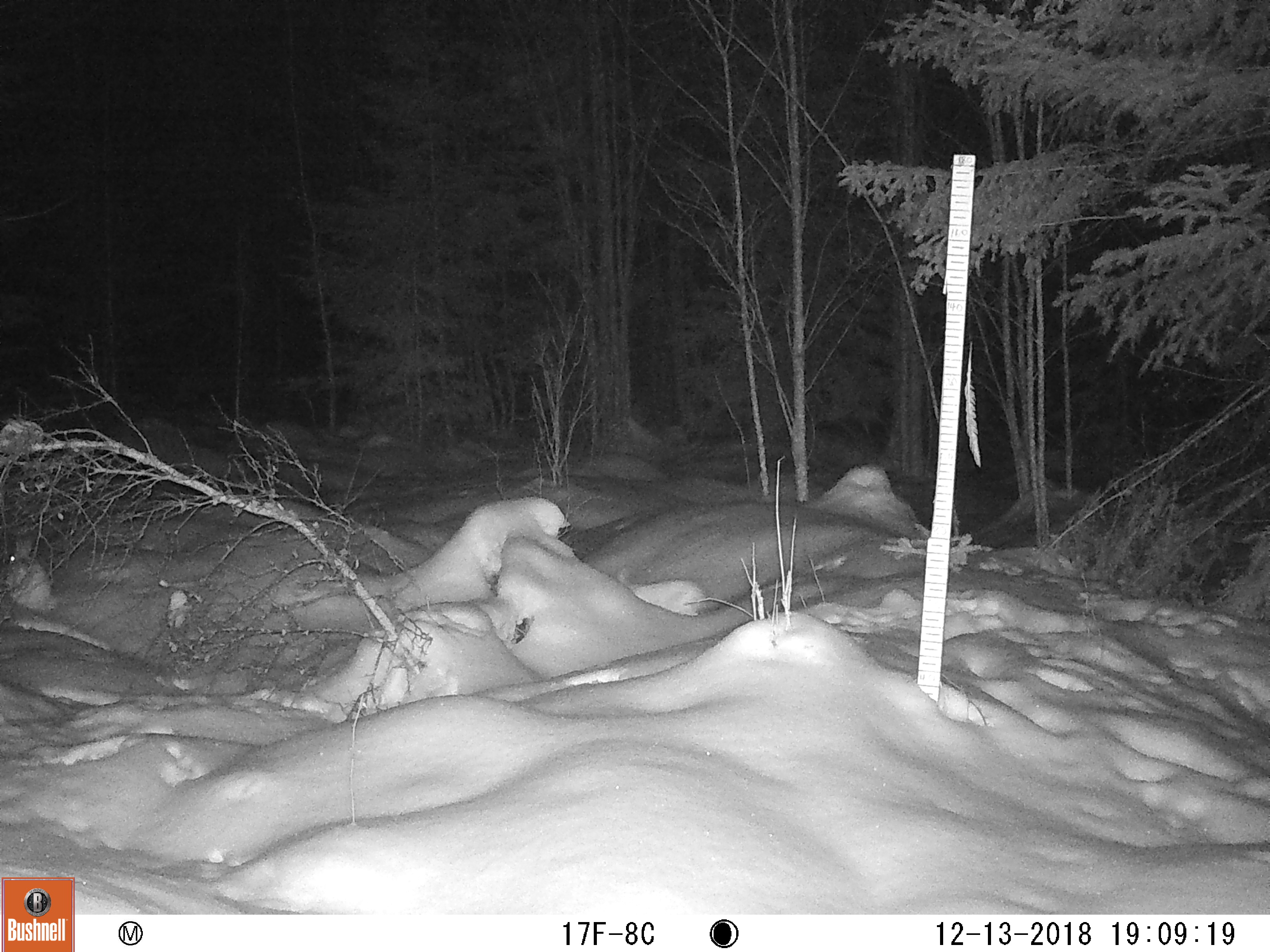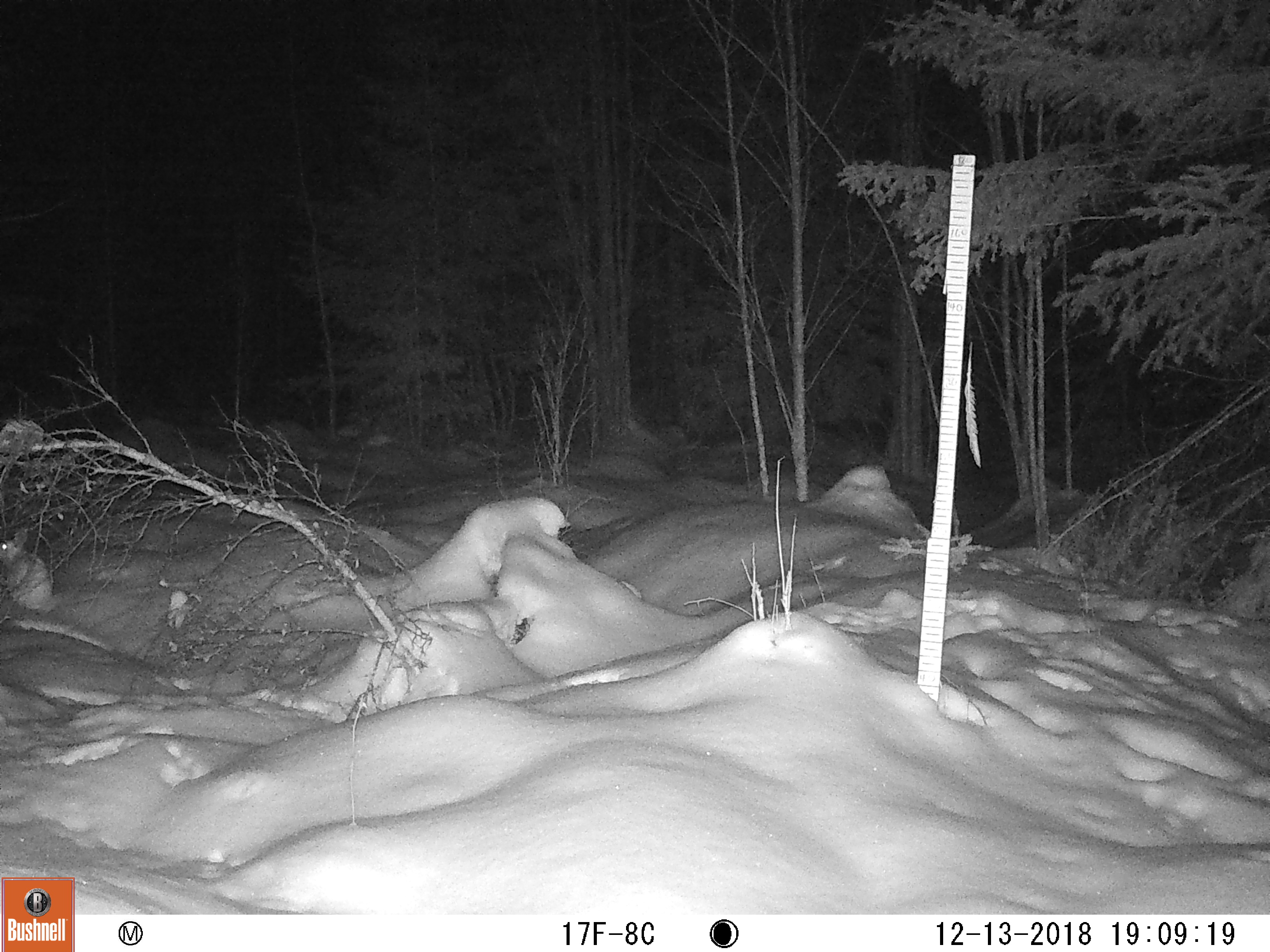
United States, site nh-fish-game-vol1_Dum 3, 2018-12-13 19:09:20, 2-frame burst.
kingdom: Animalia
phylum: Chordata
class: Mammalia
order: Lagomorpha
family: Leporidae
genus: Lepus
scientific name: Lepus americanus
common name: snowshoe hare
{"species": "snowshoe hare (Lepus americanus)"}